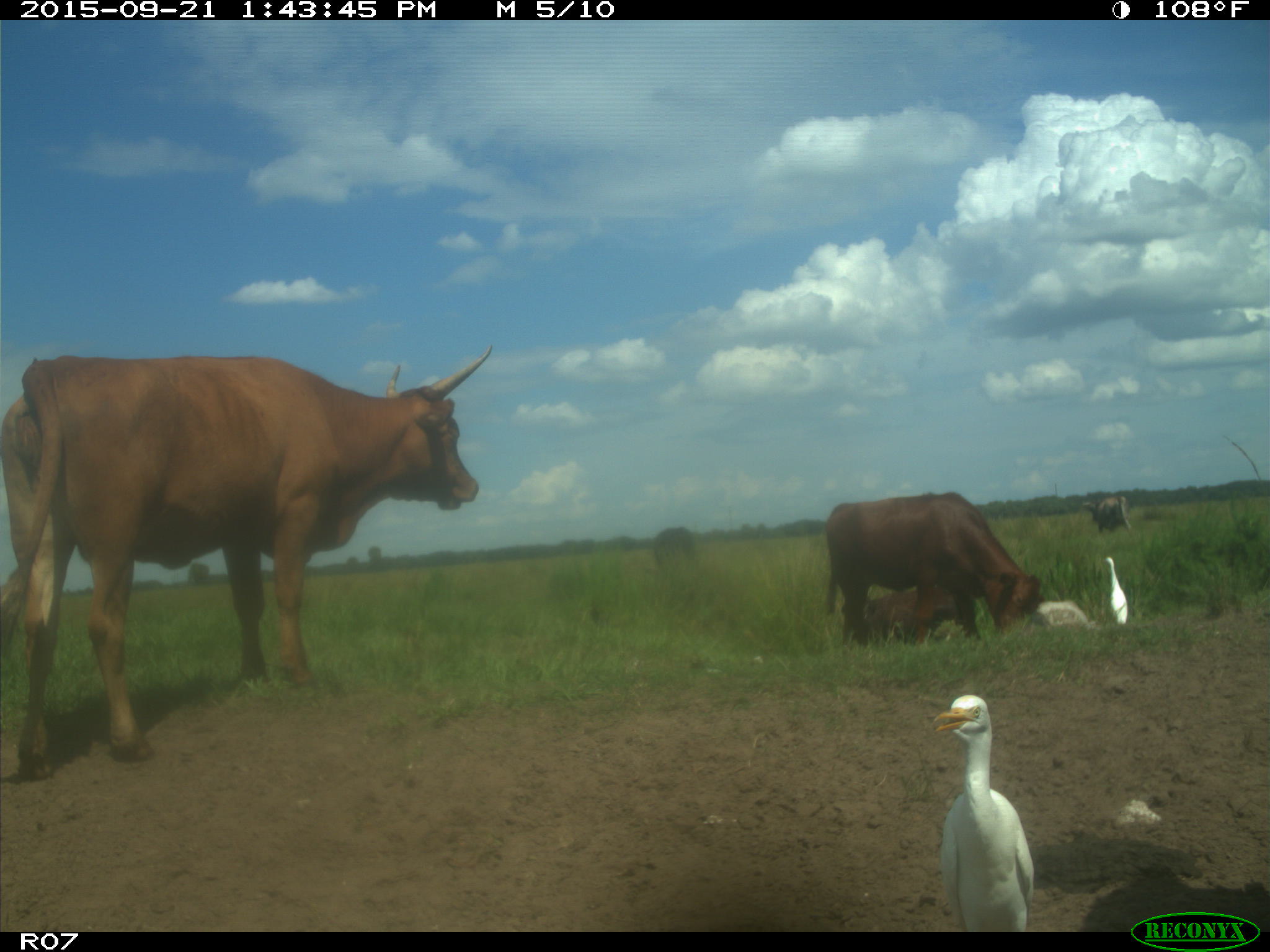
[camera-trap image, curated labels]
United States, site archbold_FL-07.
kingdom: Animalia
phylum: Chordata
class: Mammalia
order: Artiodactyla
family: Bovidae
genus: Bos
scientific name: Bos taurus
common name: domestic cow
Bos taurus (domestic cow).